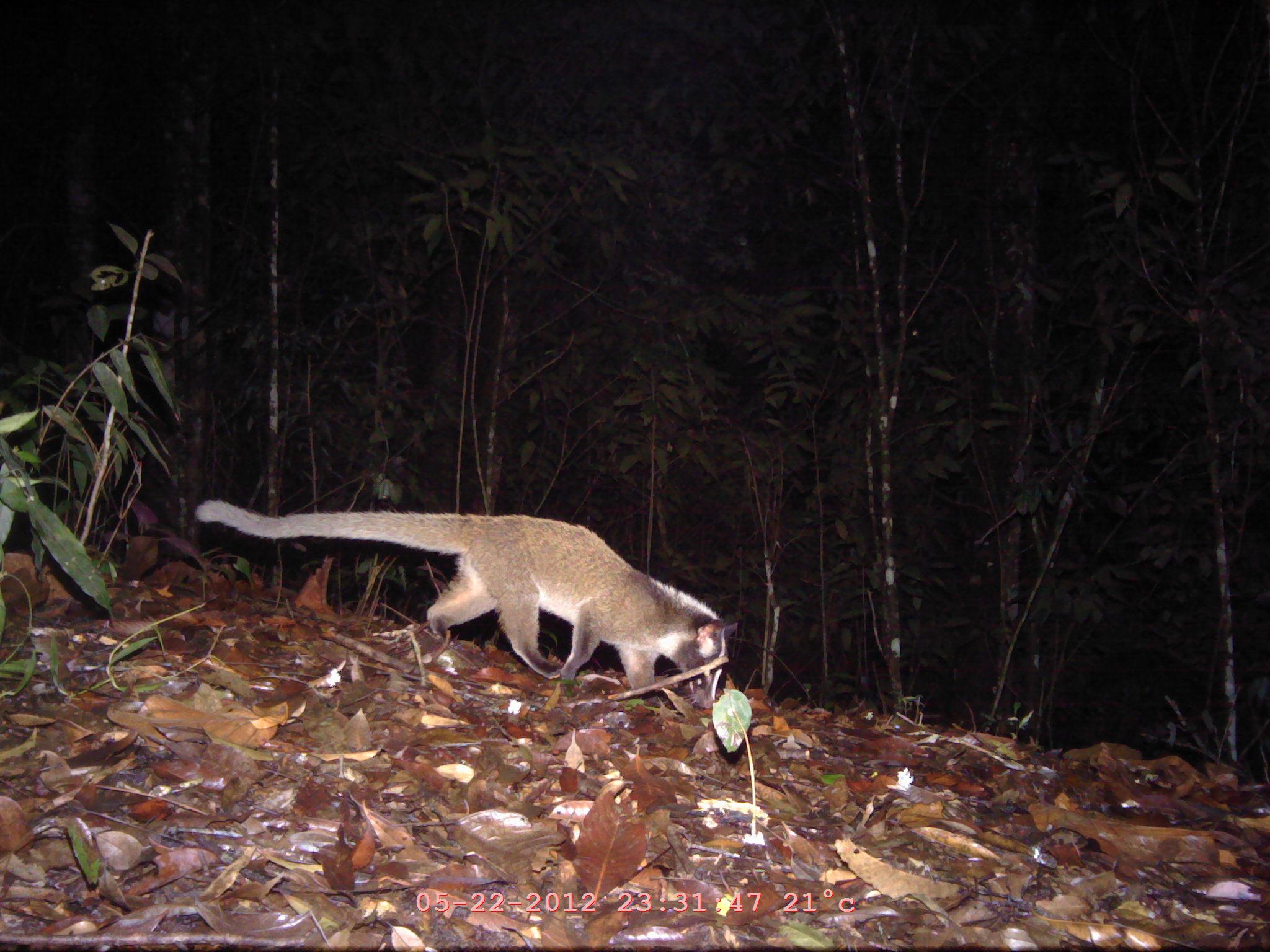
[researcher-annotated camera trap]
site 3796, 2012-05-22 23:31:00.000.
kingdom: Animalia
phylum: Chordata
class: Mammalia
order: Carnivora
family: Viverridae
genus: Paguma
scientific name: Paguma larvata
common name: masked palm civet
Paguma larvata (masked palm civet), count 1.